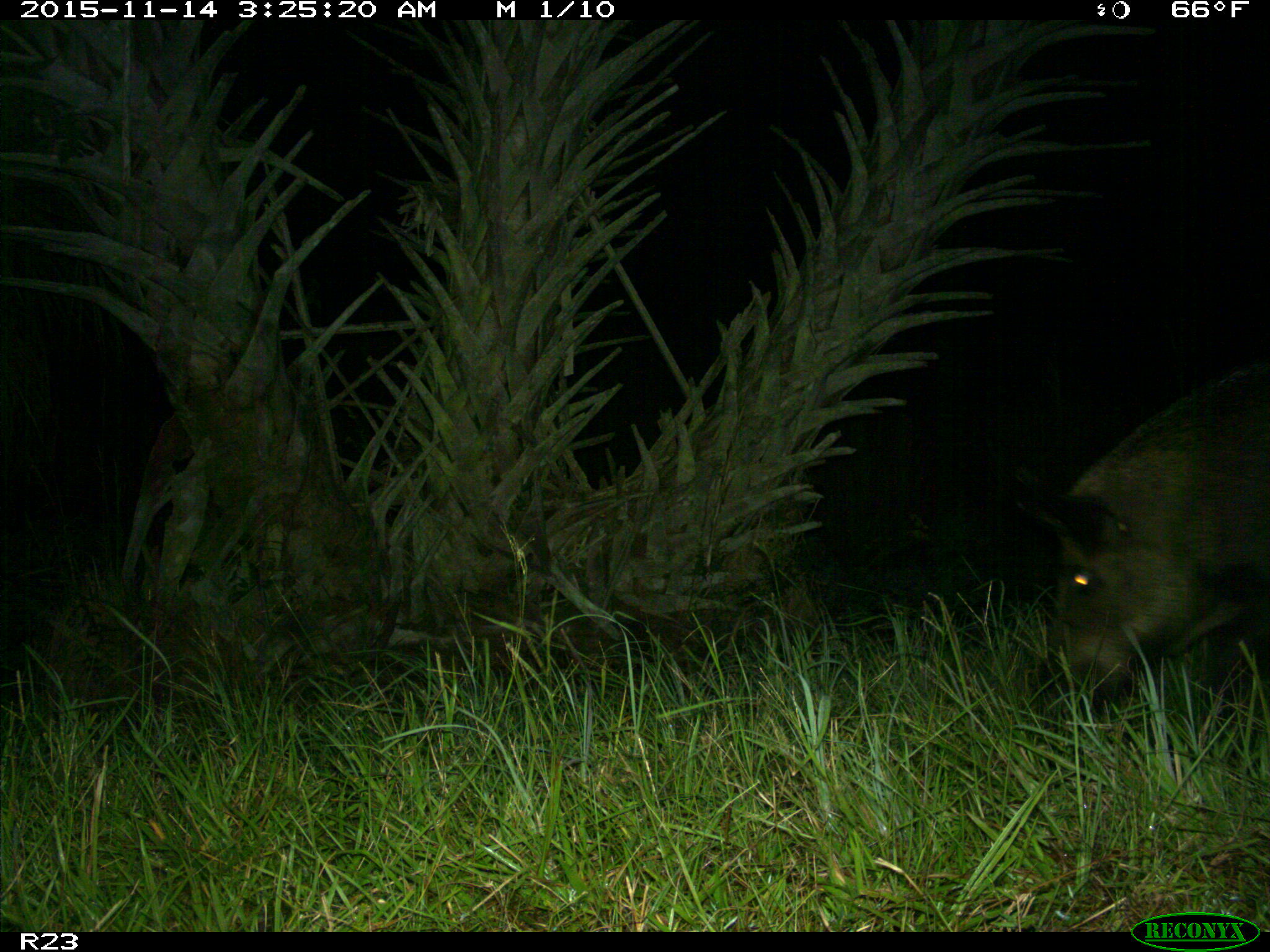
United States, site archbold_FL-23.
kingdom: Animalia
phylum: Chordata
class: Mammalia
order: Artiodactyla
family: Suidae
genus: Sus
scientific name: Sus scrofa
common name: wild boar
Sus scrofa (wild boar).